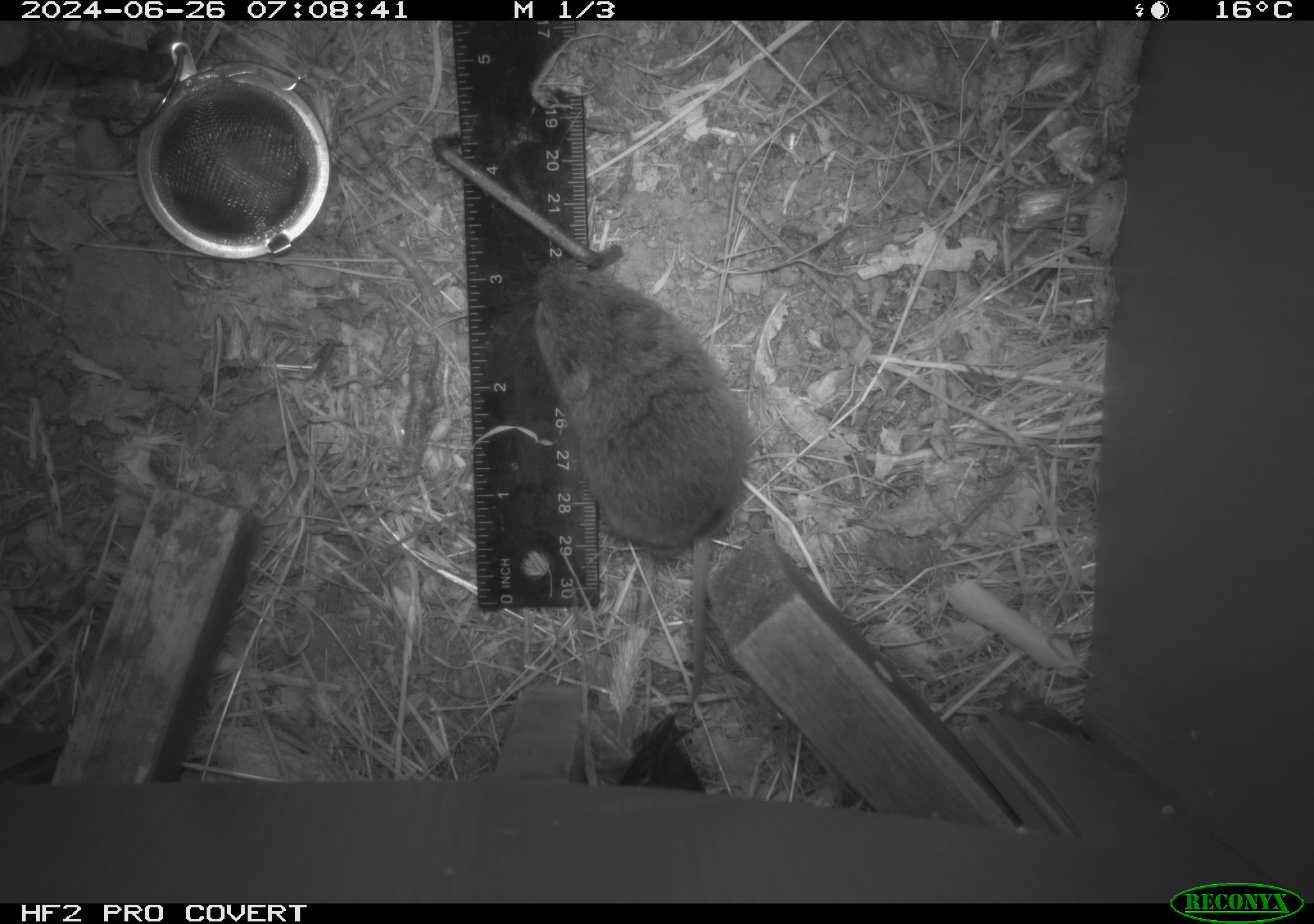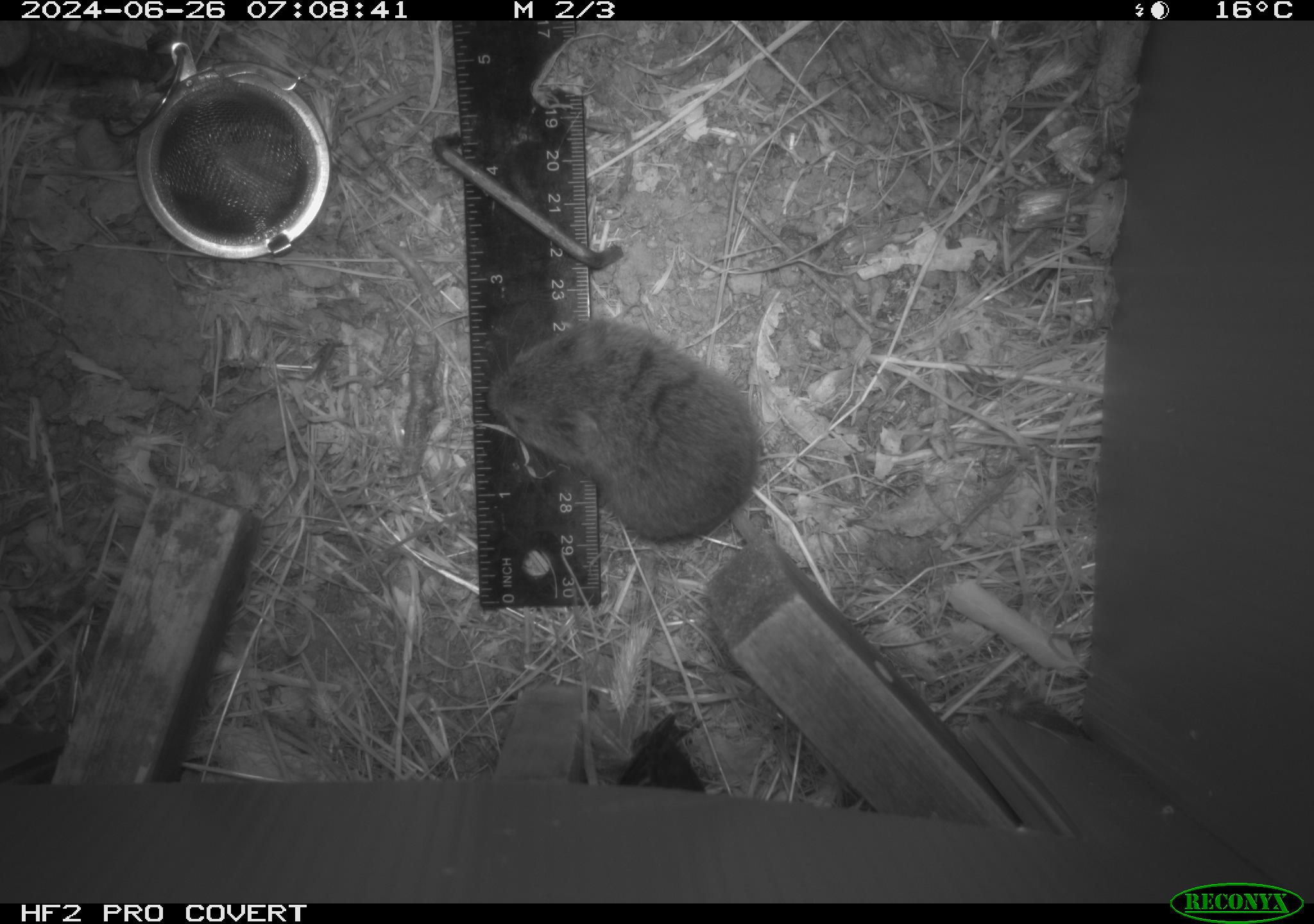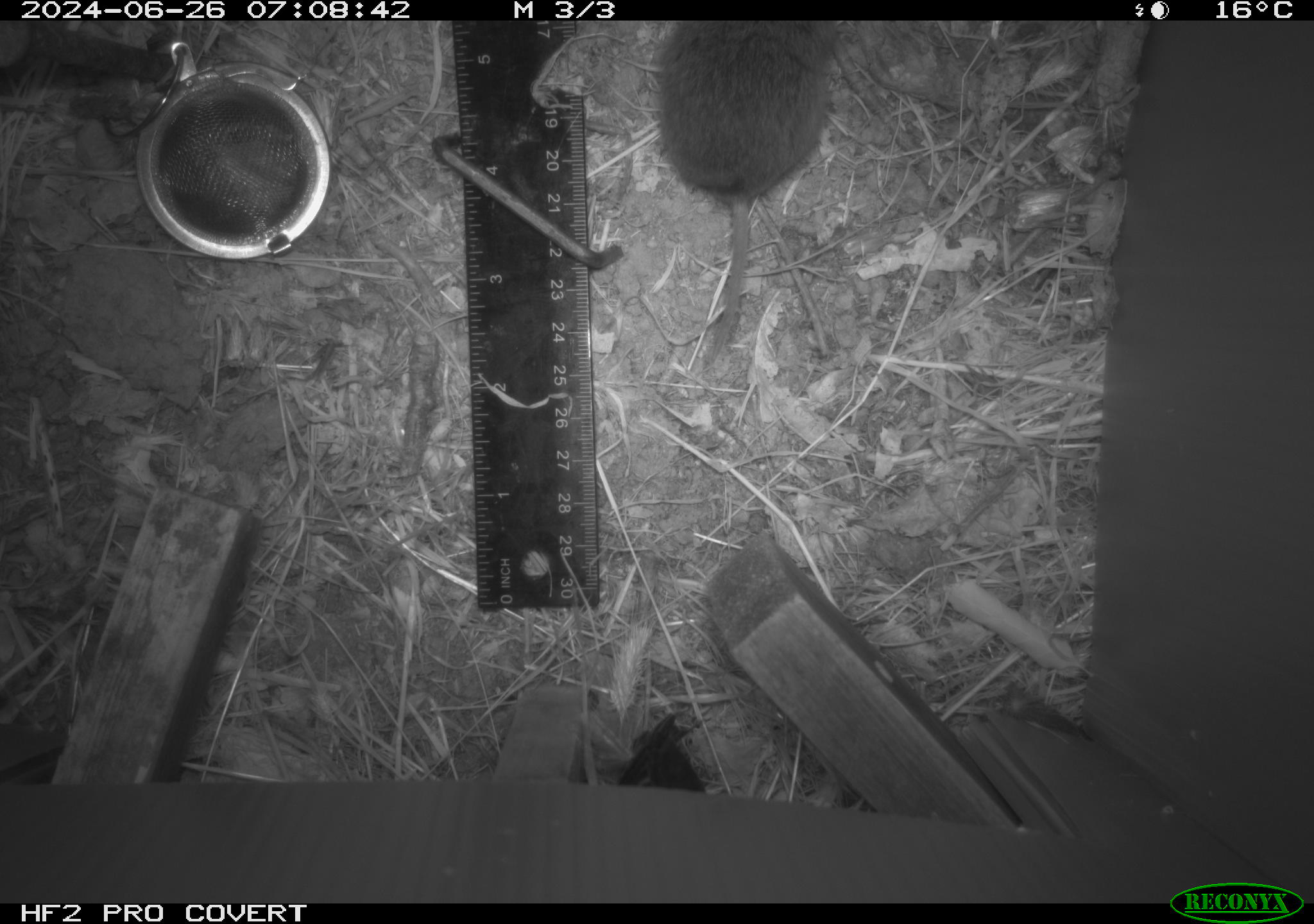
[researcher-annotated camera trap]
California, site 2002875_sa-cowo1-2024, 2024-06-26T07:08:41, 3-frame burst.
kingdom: Animalia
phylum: Chordata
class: Mammalia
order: Rodentia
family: Cricetidae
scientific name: Arvicolinae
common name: voles, lemmings, and muskrats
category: arvicolinae subfamily